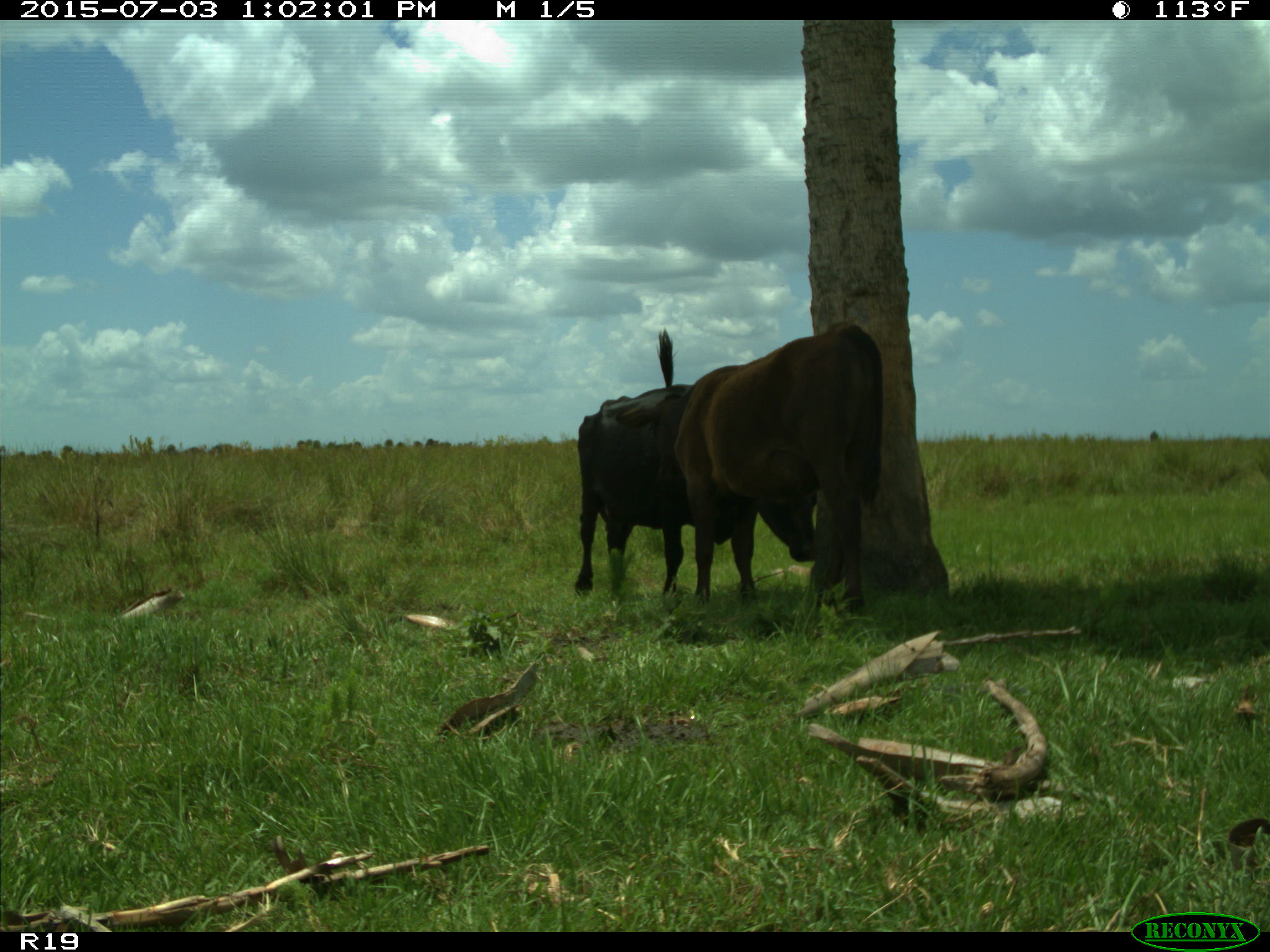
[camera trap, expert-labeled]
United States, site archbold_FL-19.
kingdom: Animalia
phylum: Chordata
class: Mammalia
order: Artiodactyla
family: Bovidae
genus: Bos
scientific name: Bos taurus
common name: domestic cow